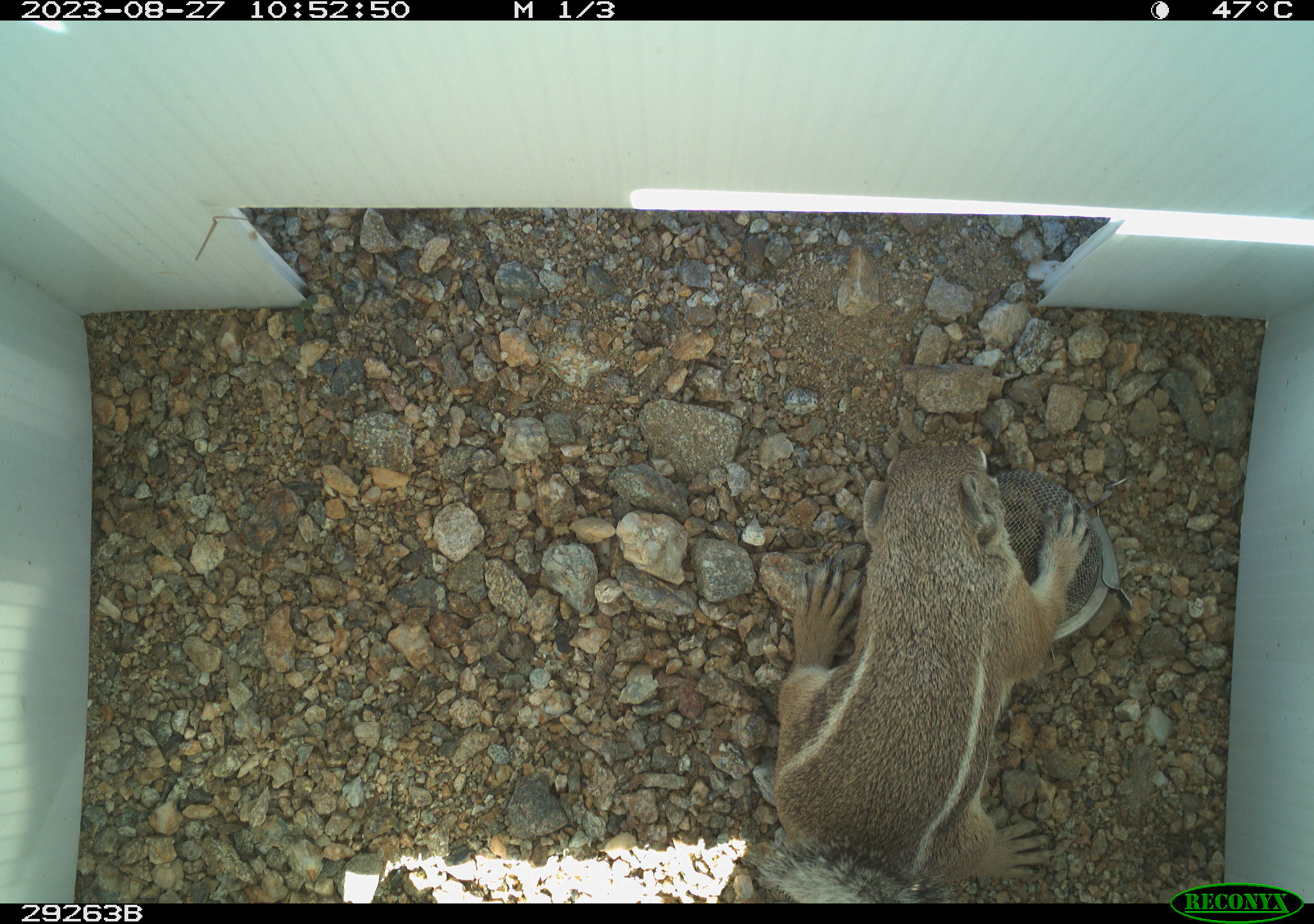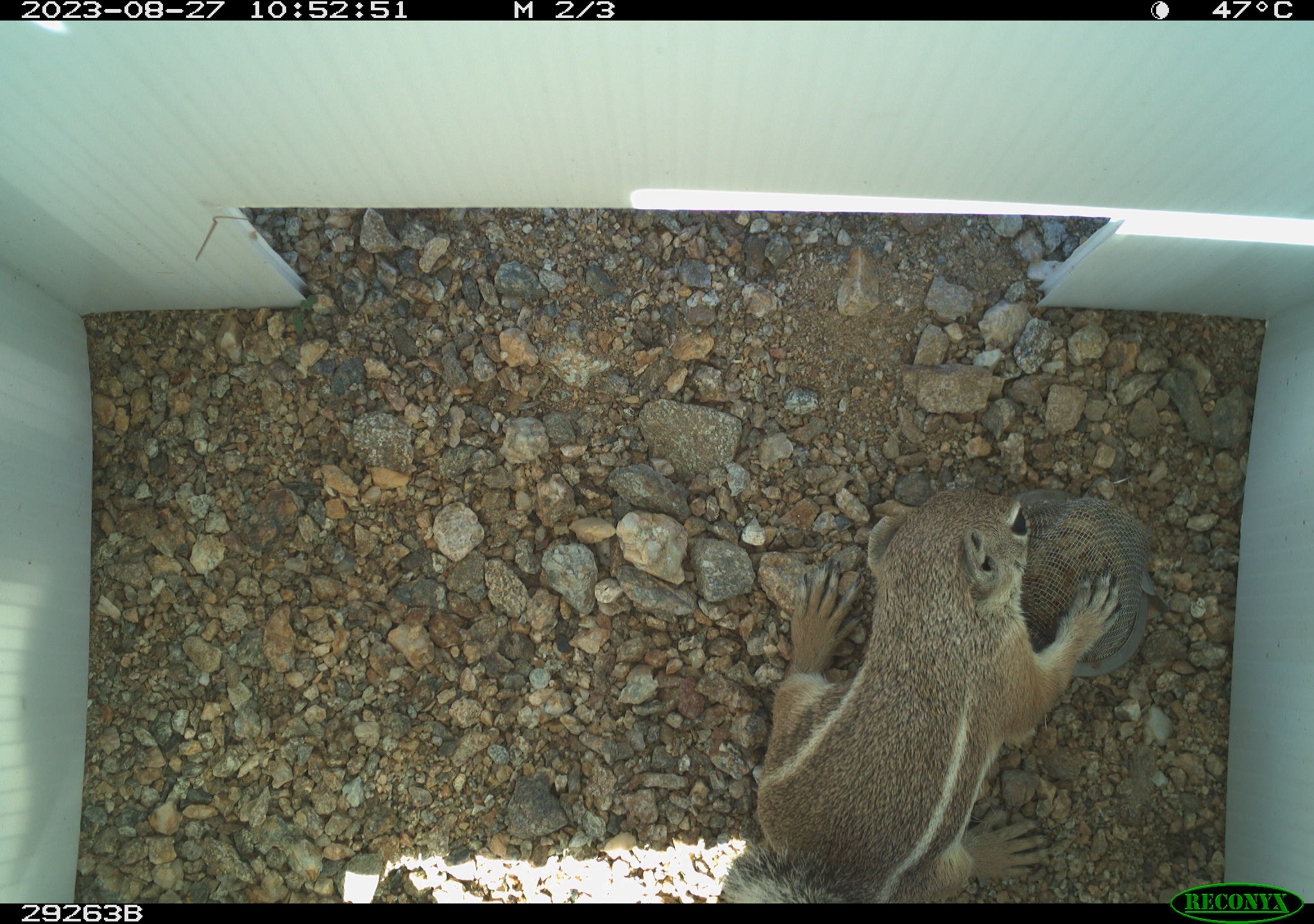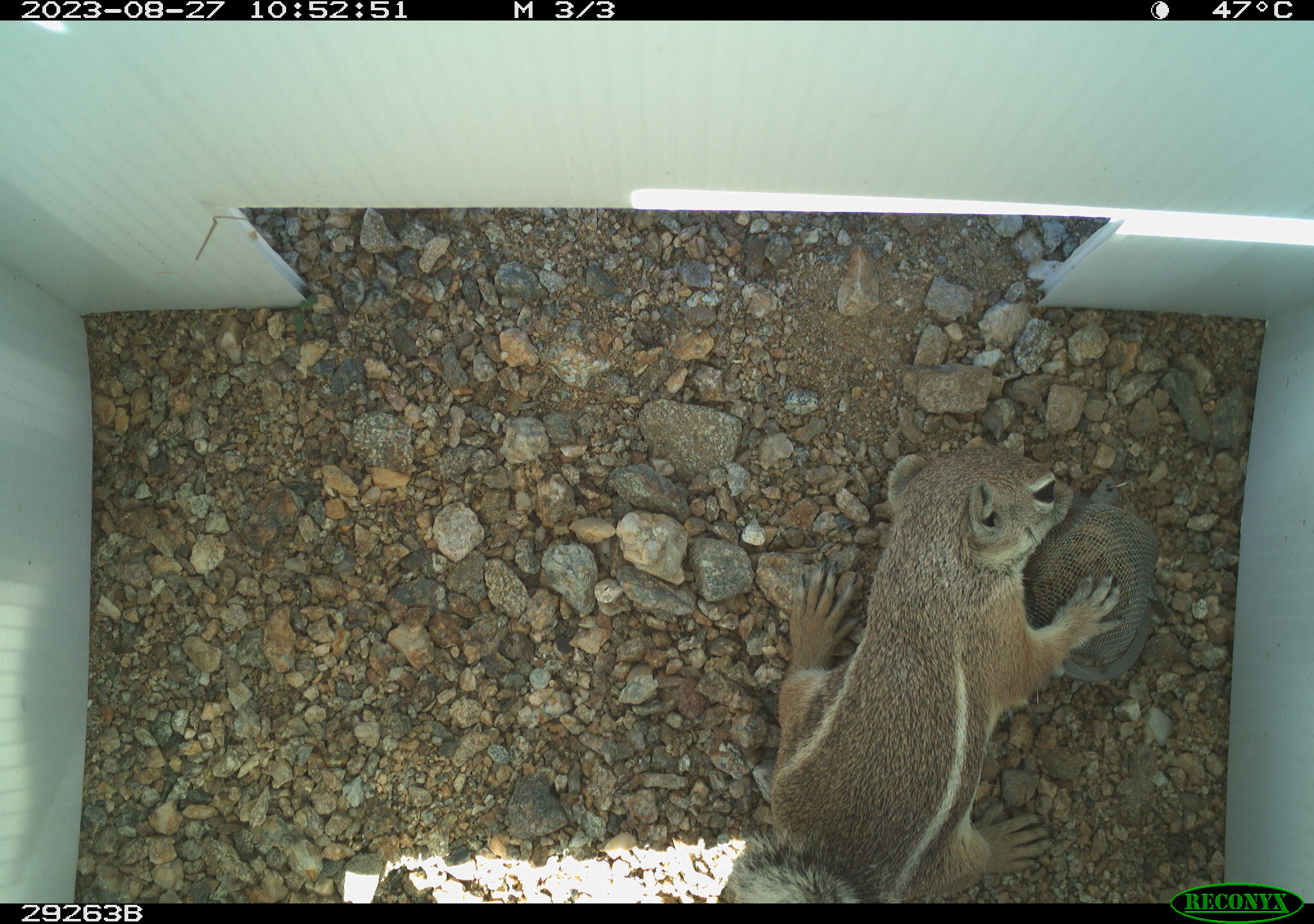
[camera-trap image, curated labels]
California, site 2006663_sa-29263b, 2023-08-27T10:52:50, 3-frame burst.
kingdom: Animalia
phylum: Chordata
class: Mammalia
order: Rodentia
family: Sciuridae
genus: Ammospermophilus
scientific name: Ammospermophilus leucurus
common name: white-tailed antelope squirrel